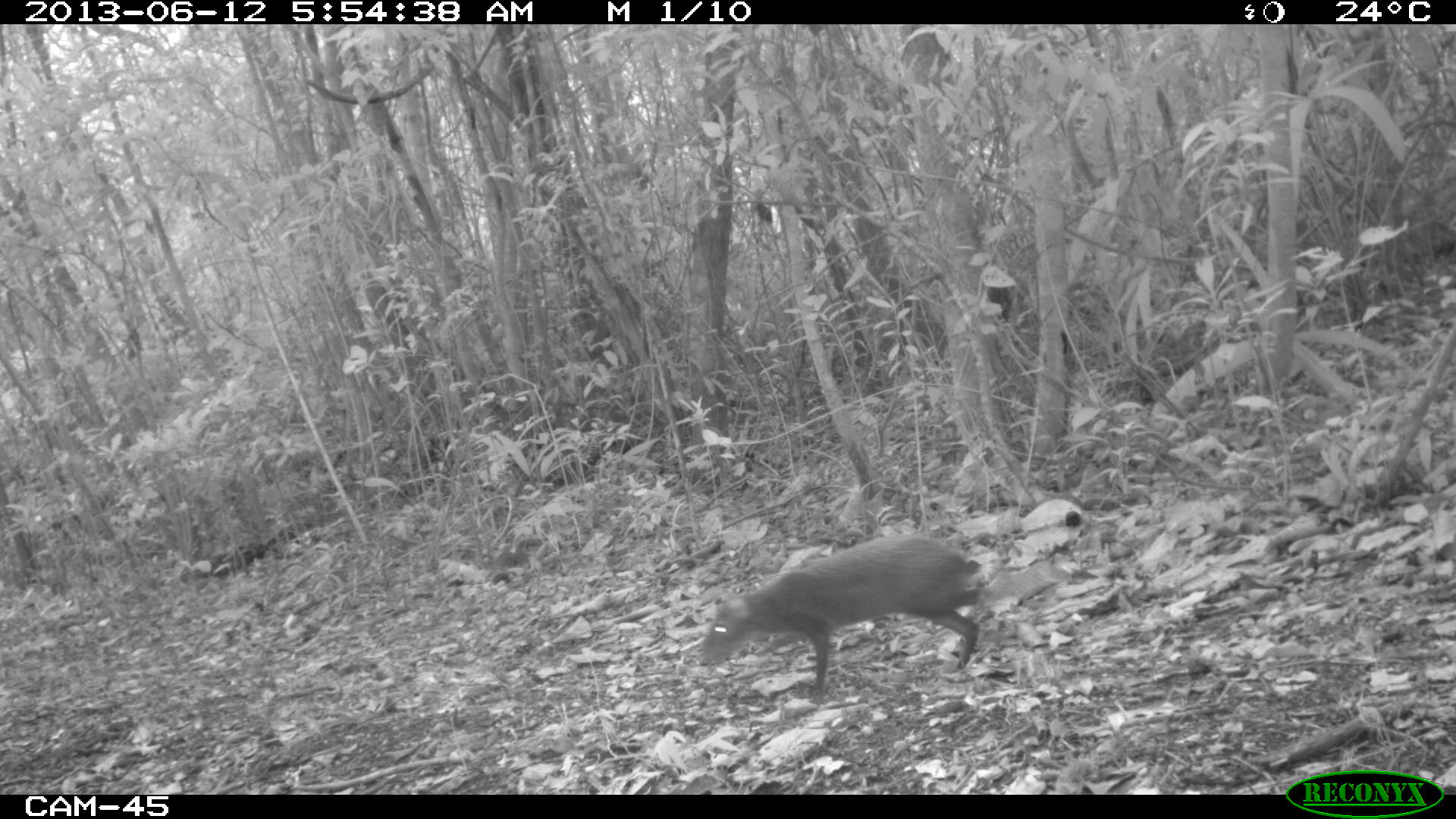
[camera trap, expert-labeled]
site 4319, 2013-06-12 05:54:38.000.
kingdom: Animalia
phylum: Chordata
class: Mammalia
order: Rodentia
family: Dasyproctidae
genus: Dasyprocta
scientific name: Dasyprocta punctata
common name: central american agouti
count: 1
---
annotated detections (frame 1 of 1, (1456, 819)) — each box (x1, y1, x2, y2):
dasyprocta punctata: (698, 535, 982, 704)